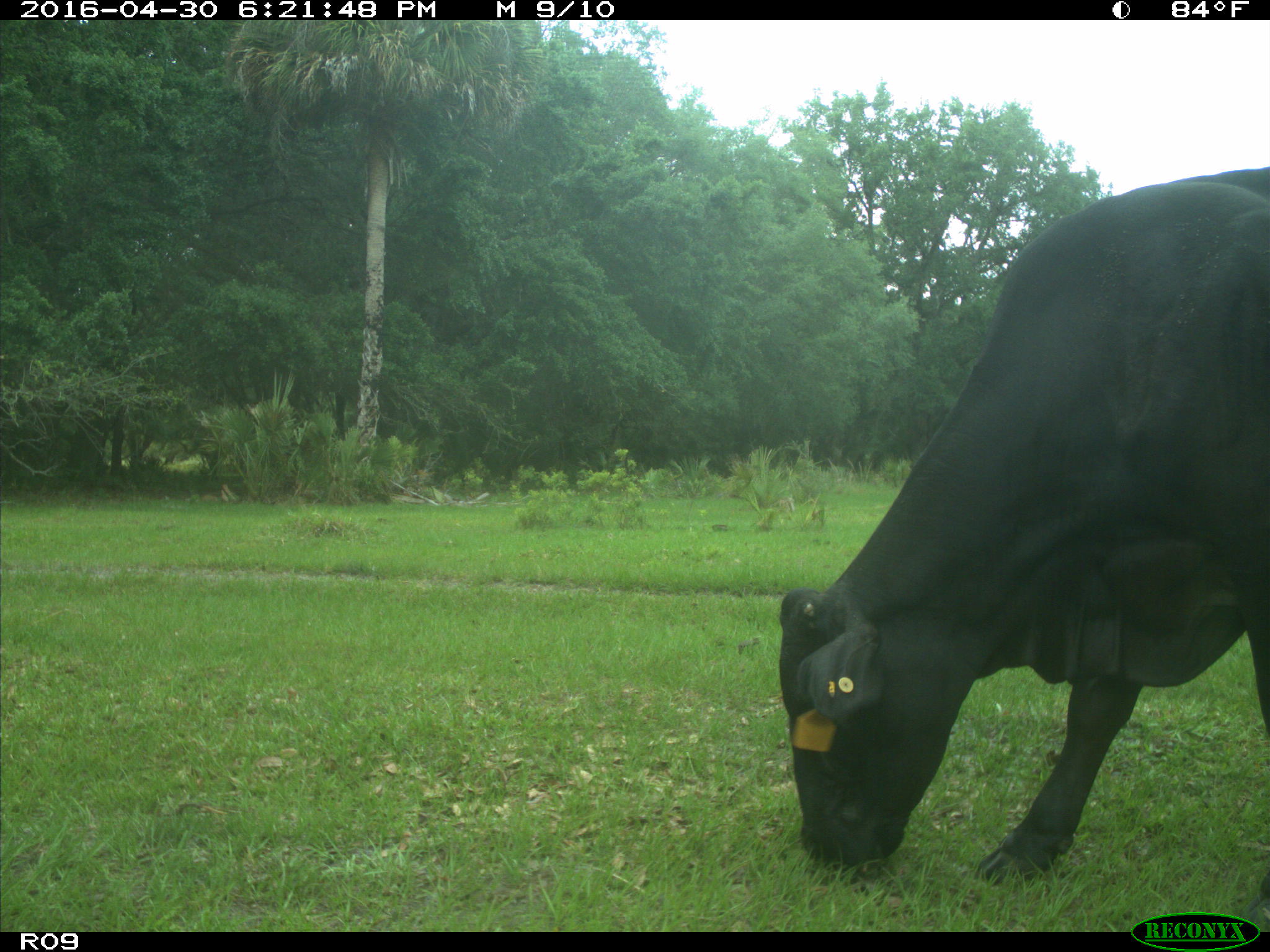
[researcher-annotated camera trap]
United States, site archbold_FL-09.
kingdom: Animalia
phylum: Chordata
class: Mammalia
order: Artiodactyla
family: Bovidae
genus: Bos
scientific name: Bos taurus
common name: domestic cow